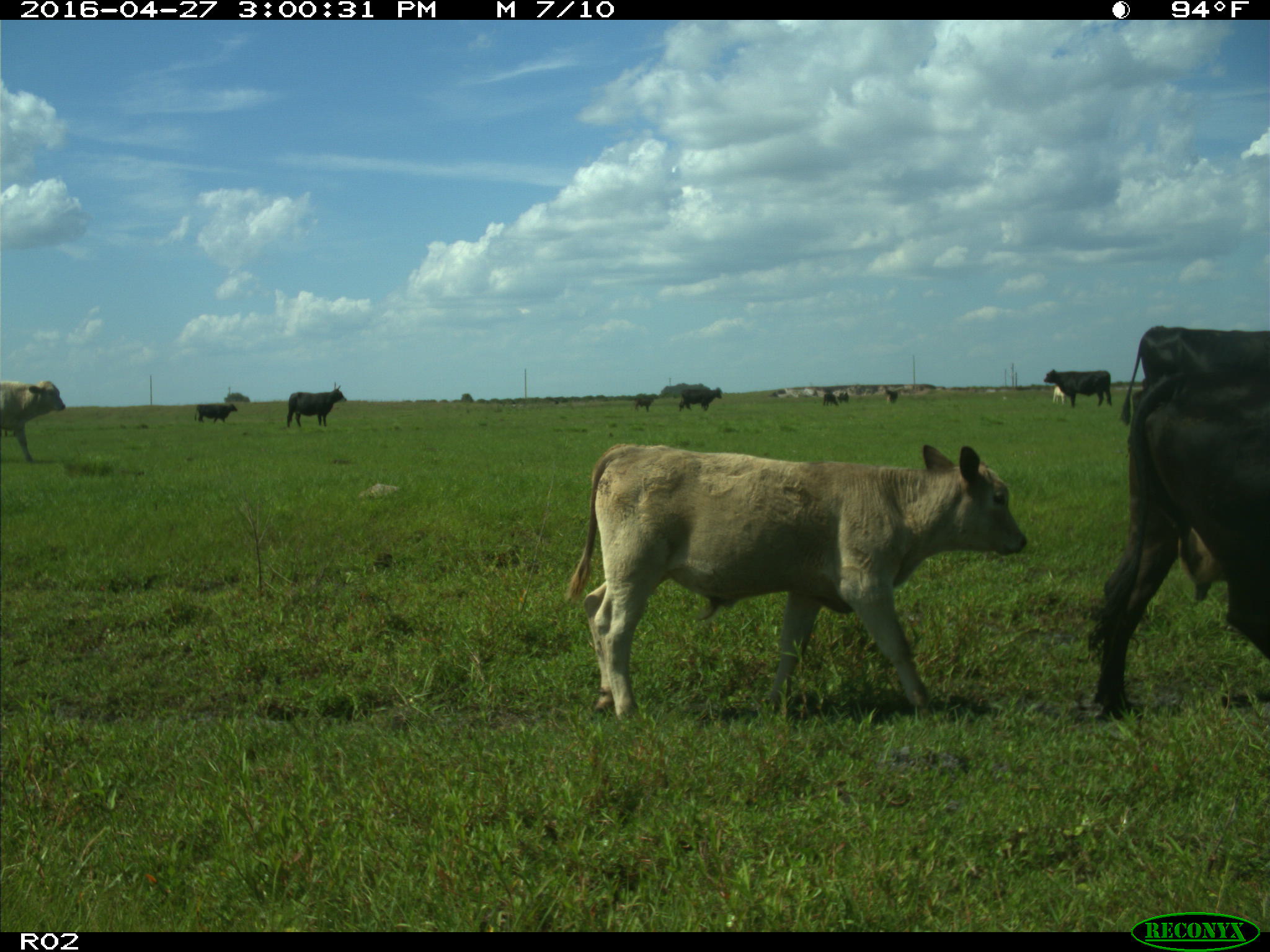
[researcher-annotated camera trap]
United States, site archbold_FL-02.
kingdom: Animalia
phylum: Chordata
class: Mammalia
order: Artiodactyla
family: Bovidae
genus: Bos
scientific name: Bos taurus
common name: domestic cow